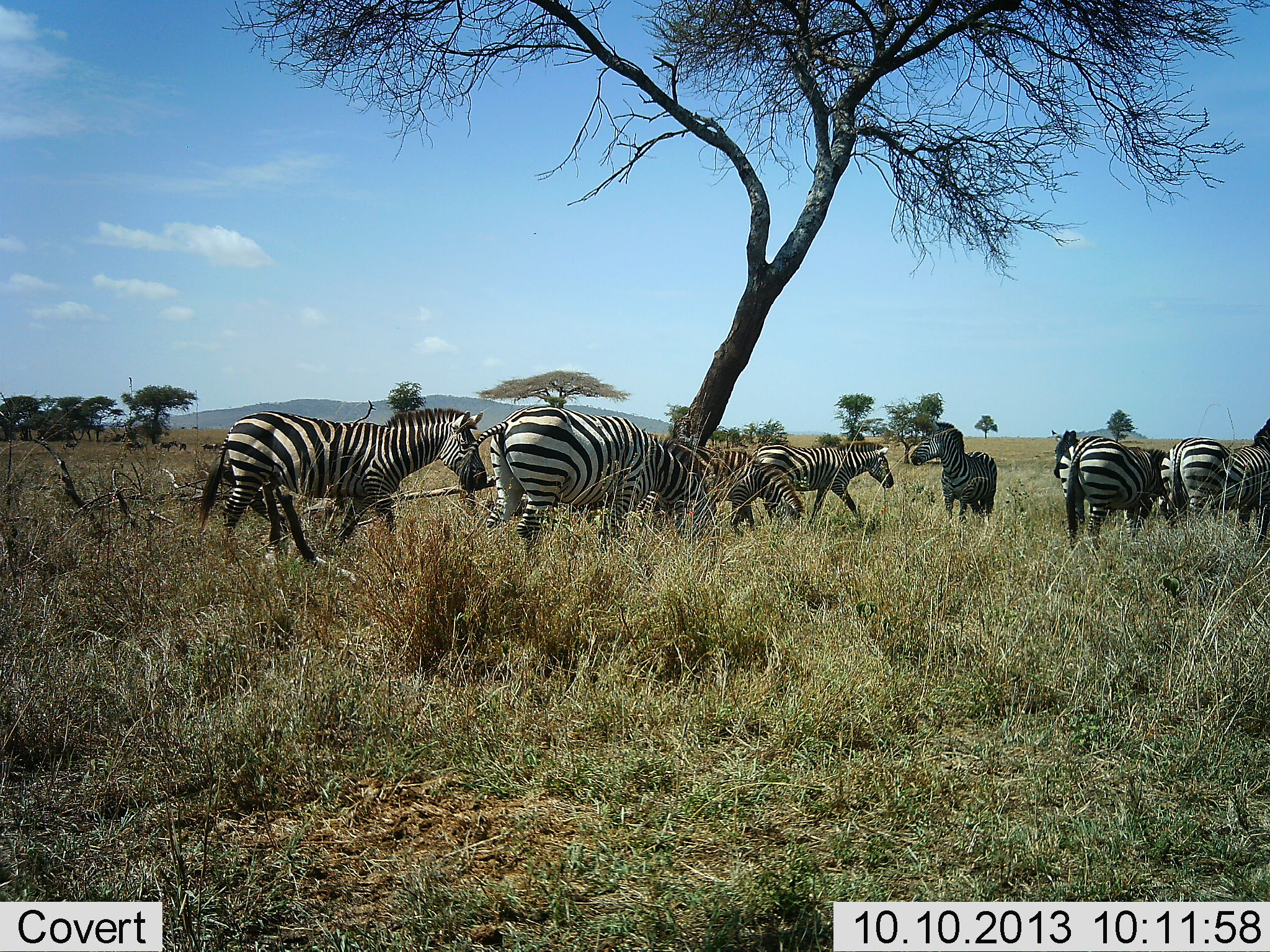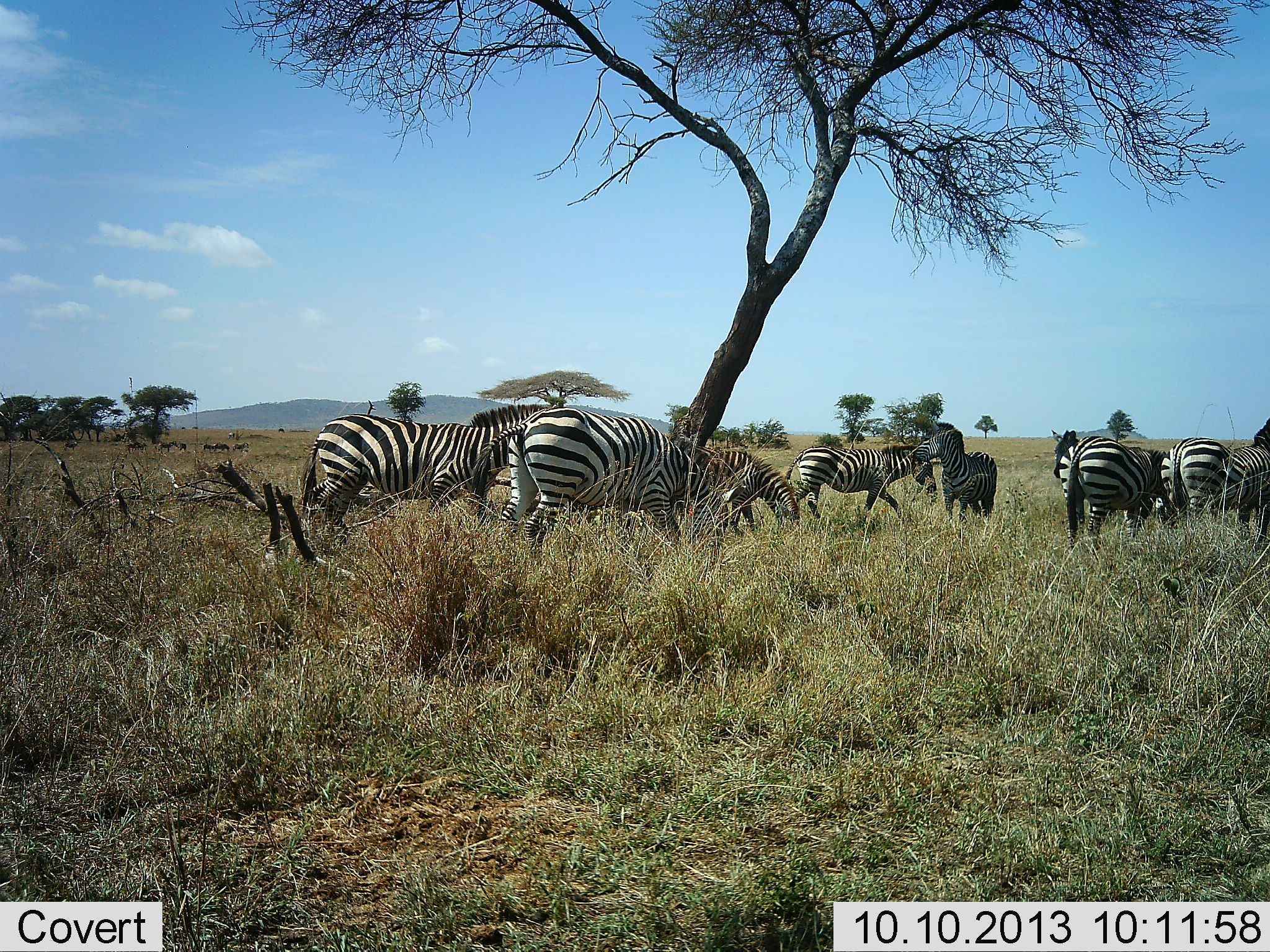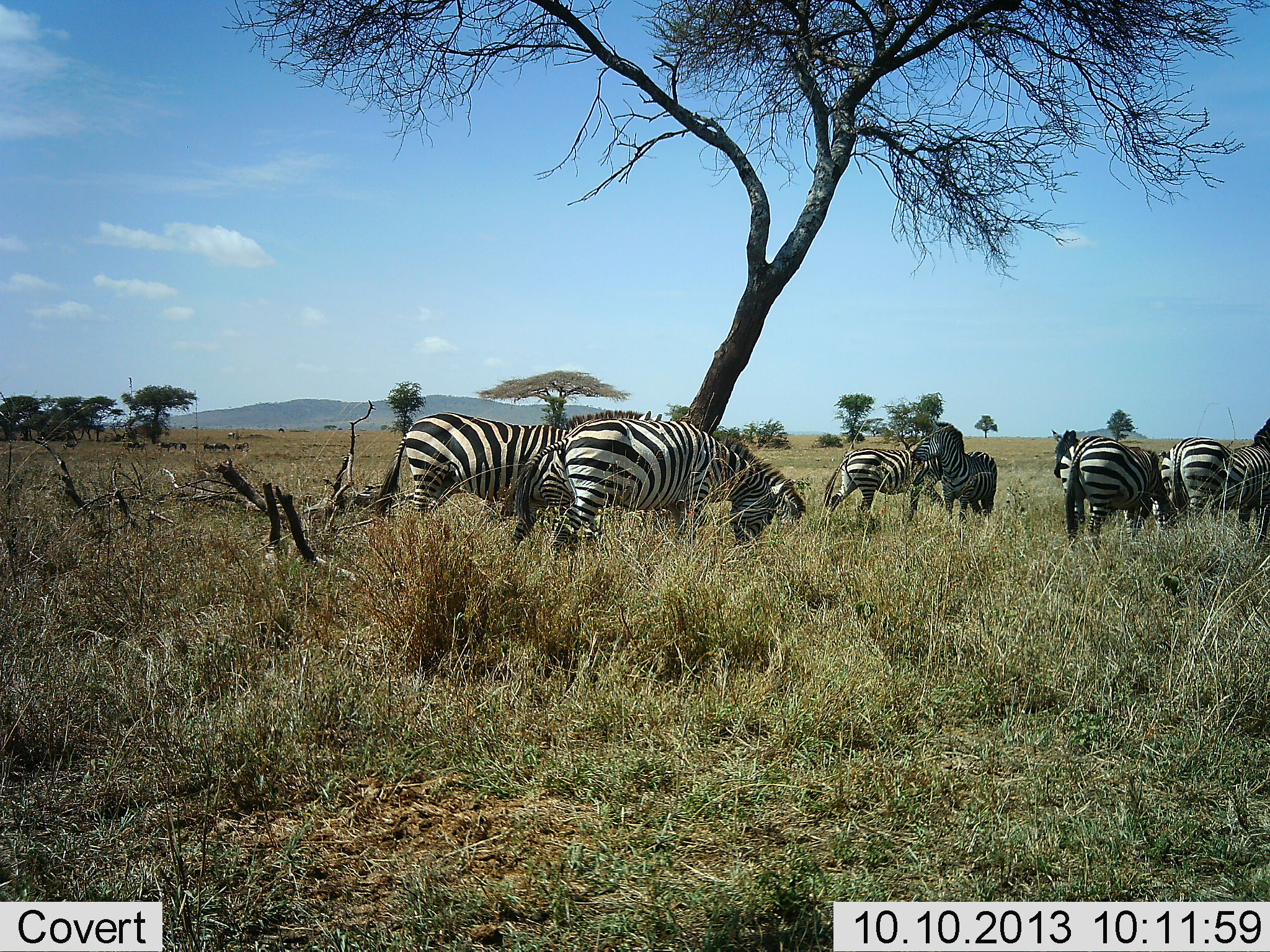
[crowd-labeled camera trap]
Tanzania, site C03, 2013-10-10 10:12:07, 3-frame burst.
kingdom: Animalia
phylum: Chordata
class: Mammalia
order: Perissodactyla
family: Equidae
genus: Equus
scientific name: Equus quagga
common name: plains zebra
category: zebra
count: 8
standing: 91%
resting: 18%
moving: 100%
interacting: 9%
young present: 9%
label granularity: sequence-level